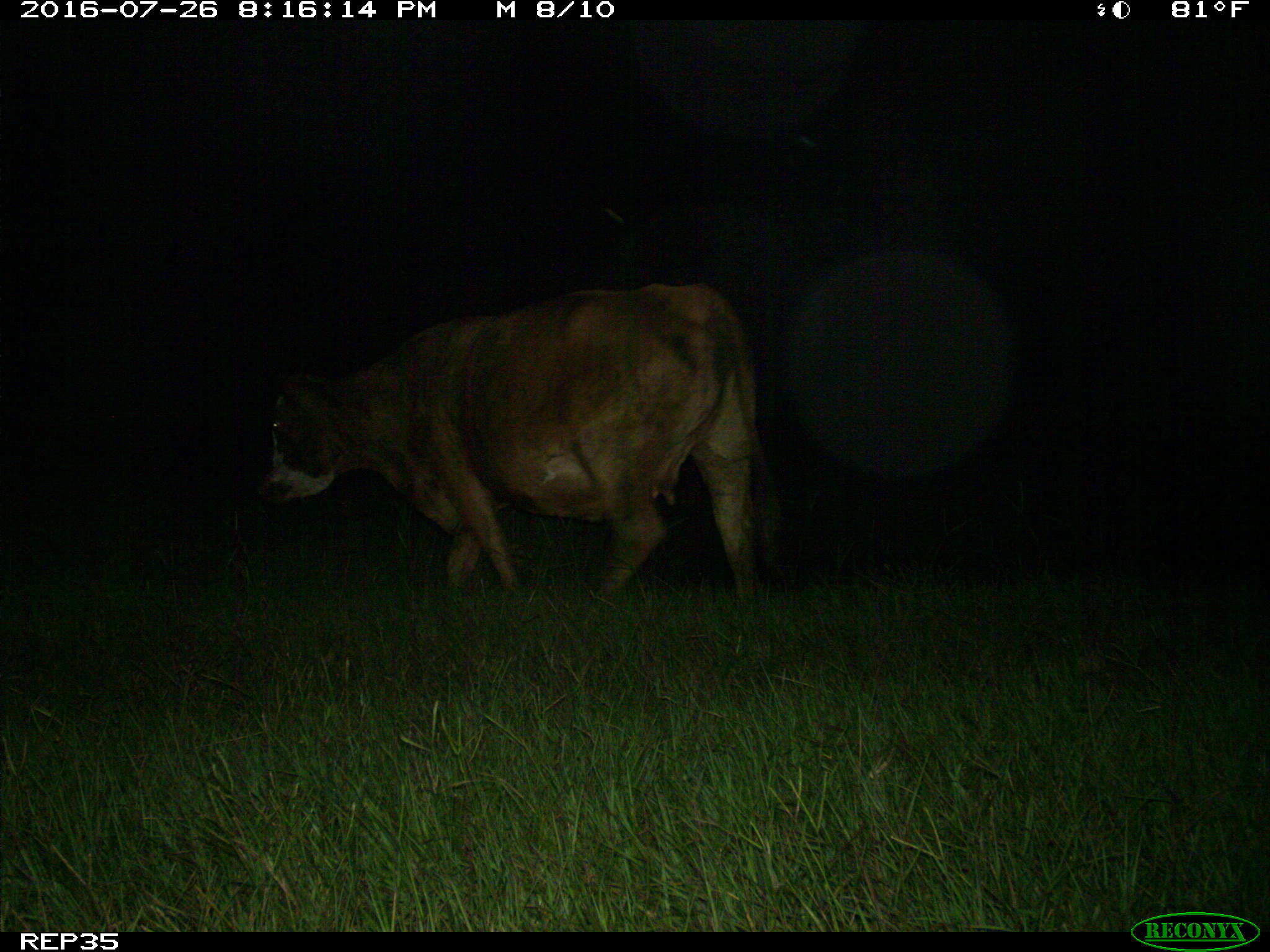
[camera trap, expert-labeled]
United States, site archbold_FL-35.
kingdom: Animalia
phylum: Chordata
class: Mammalia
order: Artiodactyla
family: Bovidae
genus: Bos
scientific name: Bos taurus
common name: domestic cow